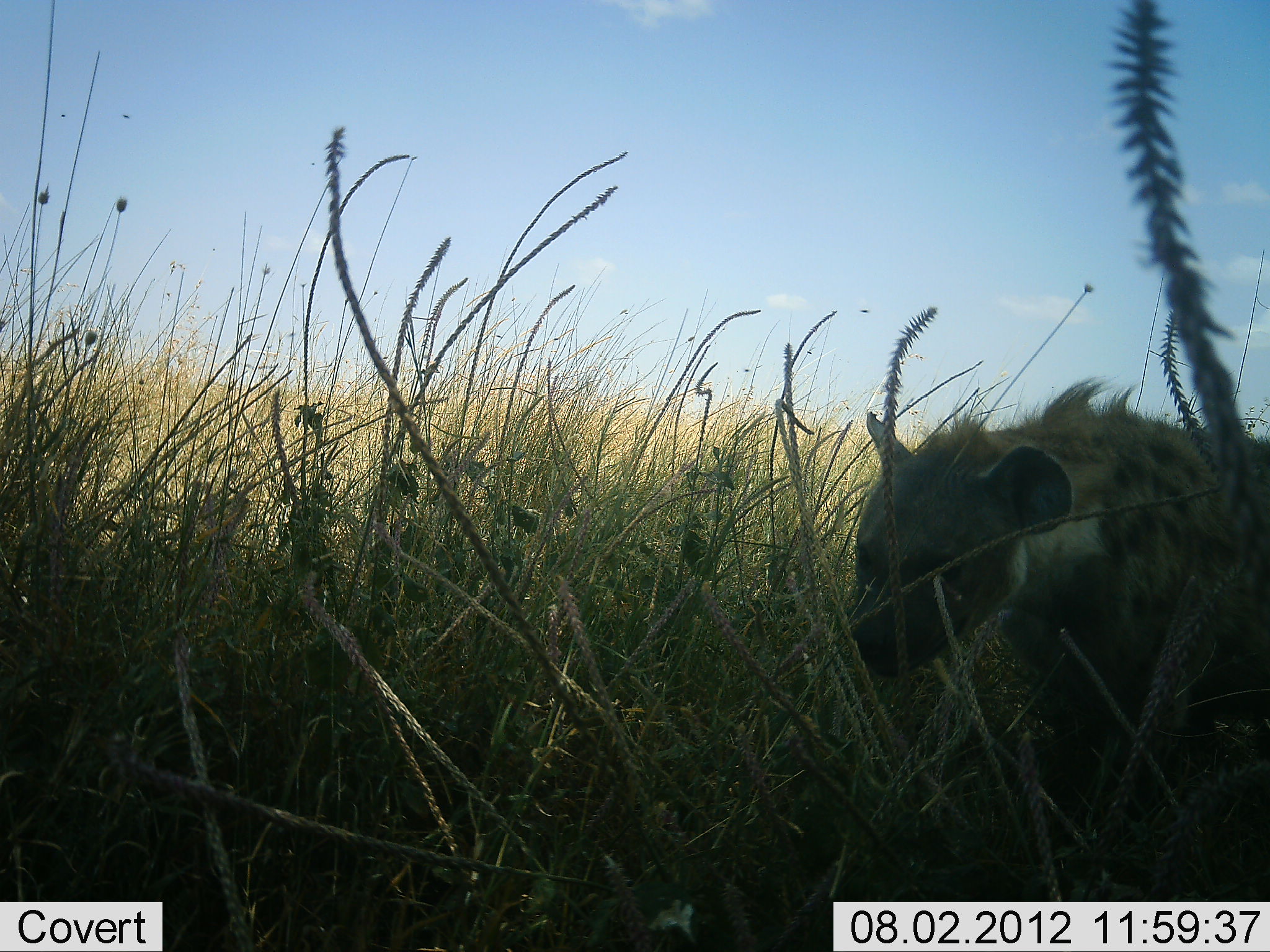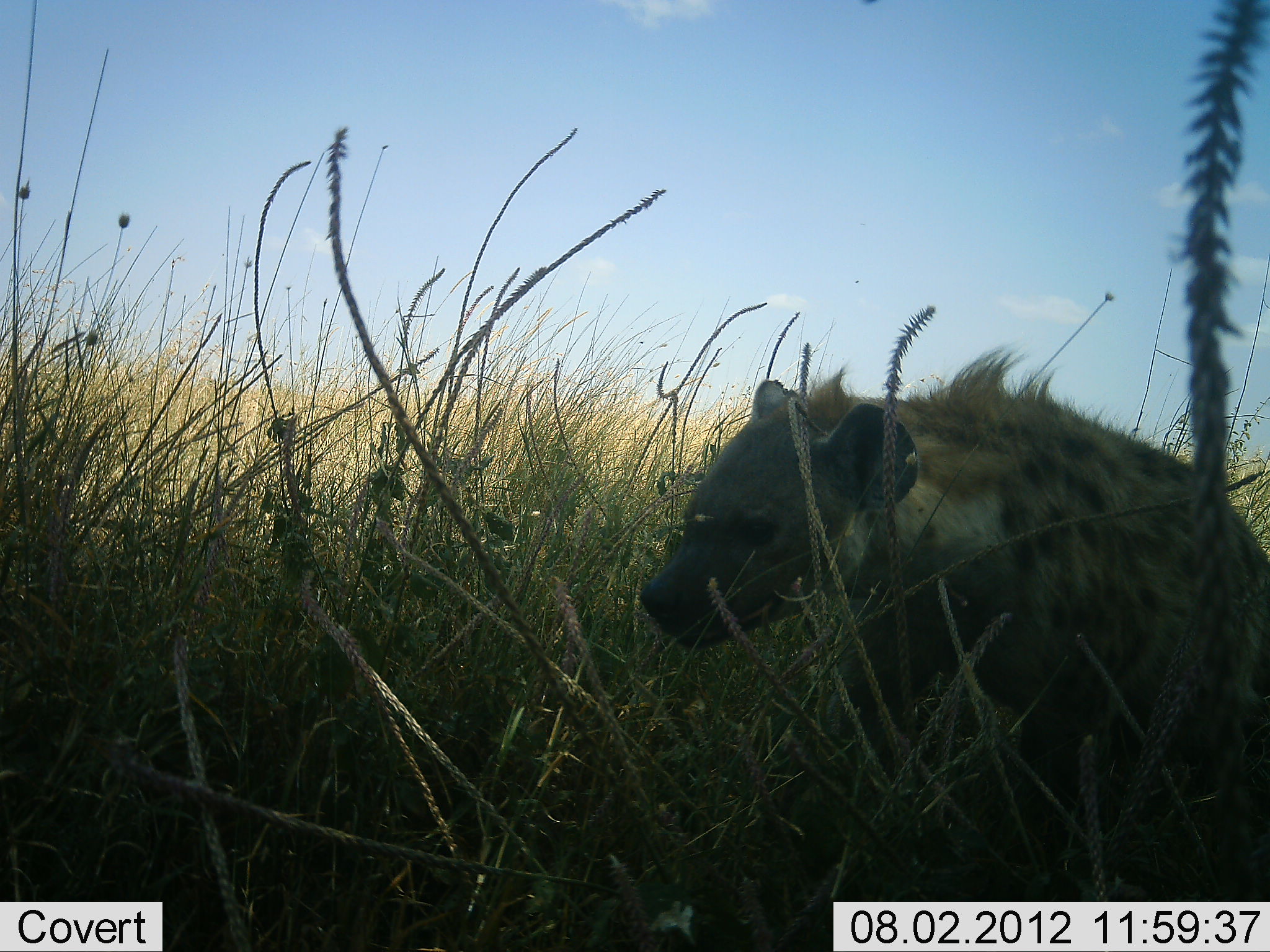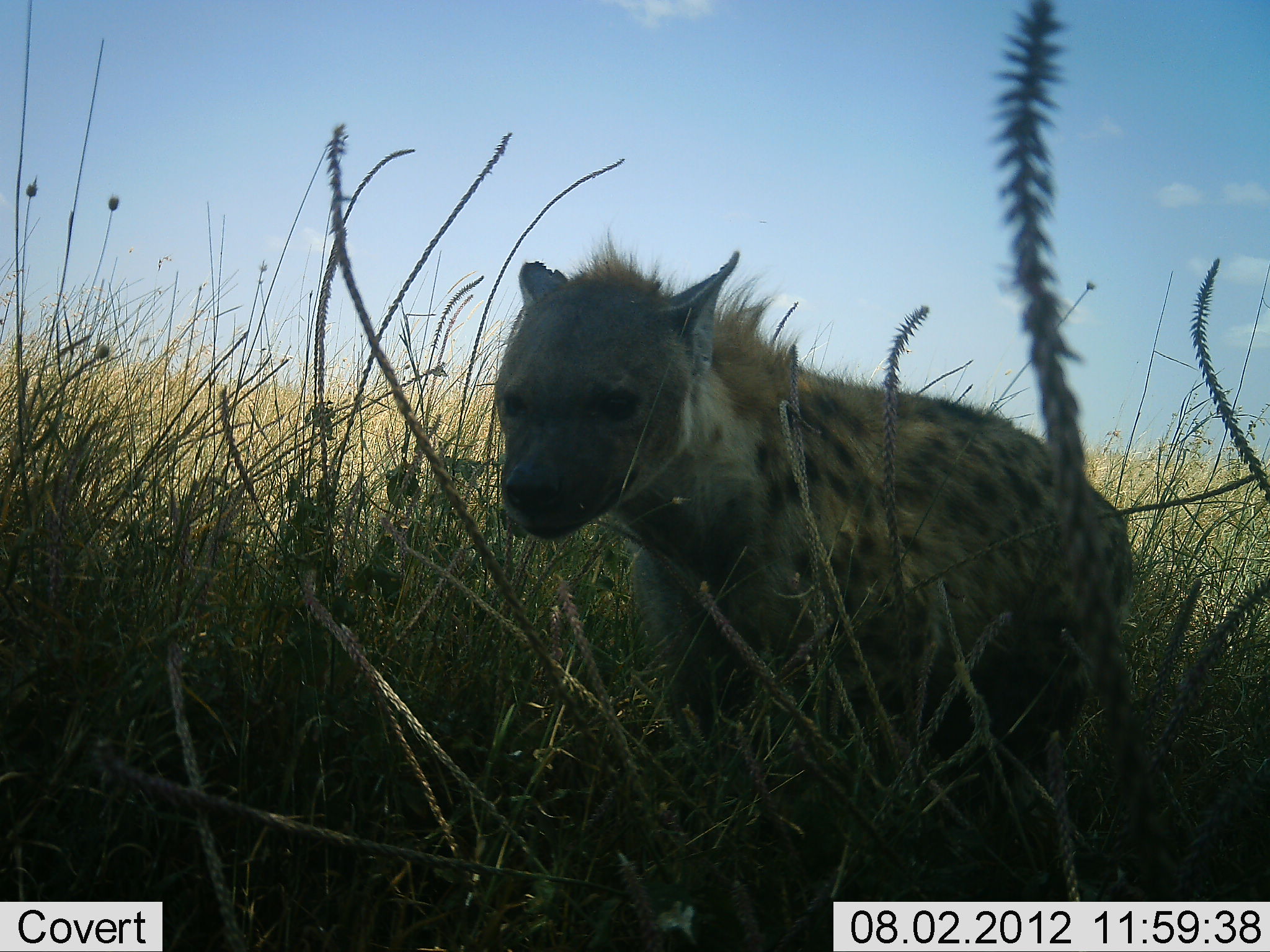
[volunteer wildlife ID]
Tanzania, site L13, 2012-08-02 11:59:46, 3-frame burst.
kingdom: Animalia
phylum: Chordata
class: Mammalia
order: Carnivora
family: Hyaenidae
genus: Crocuta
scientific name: Crocuta crocuta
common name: spotted hyena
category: hyenaspotted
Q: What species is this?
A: Hyenaspotted (spotted hyena) (Crocuta crocuta).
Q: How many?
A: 1.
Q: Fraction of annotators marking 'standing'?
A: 0%.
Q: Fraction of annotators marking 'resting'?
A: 0%.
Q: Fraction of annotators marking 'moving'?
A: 100%.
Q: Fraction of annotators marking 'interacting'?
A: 0%.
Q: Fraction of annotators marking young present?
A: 10%.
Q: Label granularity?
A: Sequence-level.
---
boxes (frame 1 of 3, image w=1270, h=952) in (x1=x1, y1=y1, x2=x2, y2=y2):
animal: (x1=849, y1=409, x2=1270, y2=839)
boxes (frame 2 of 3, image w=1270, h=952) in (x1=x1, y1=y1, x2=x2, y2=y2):
animal: (x1=641, y1=343, x2=1270, y2=870)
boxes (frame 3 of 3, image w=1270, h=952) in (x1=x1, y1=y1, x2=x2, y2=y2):
animal: (x1=488, y1=230, x2=1134, y2=865)